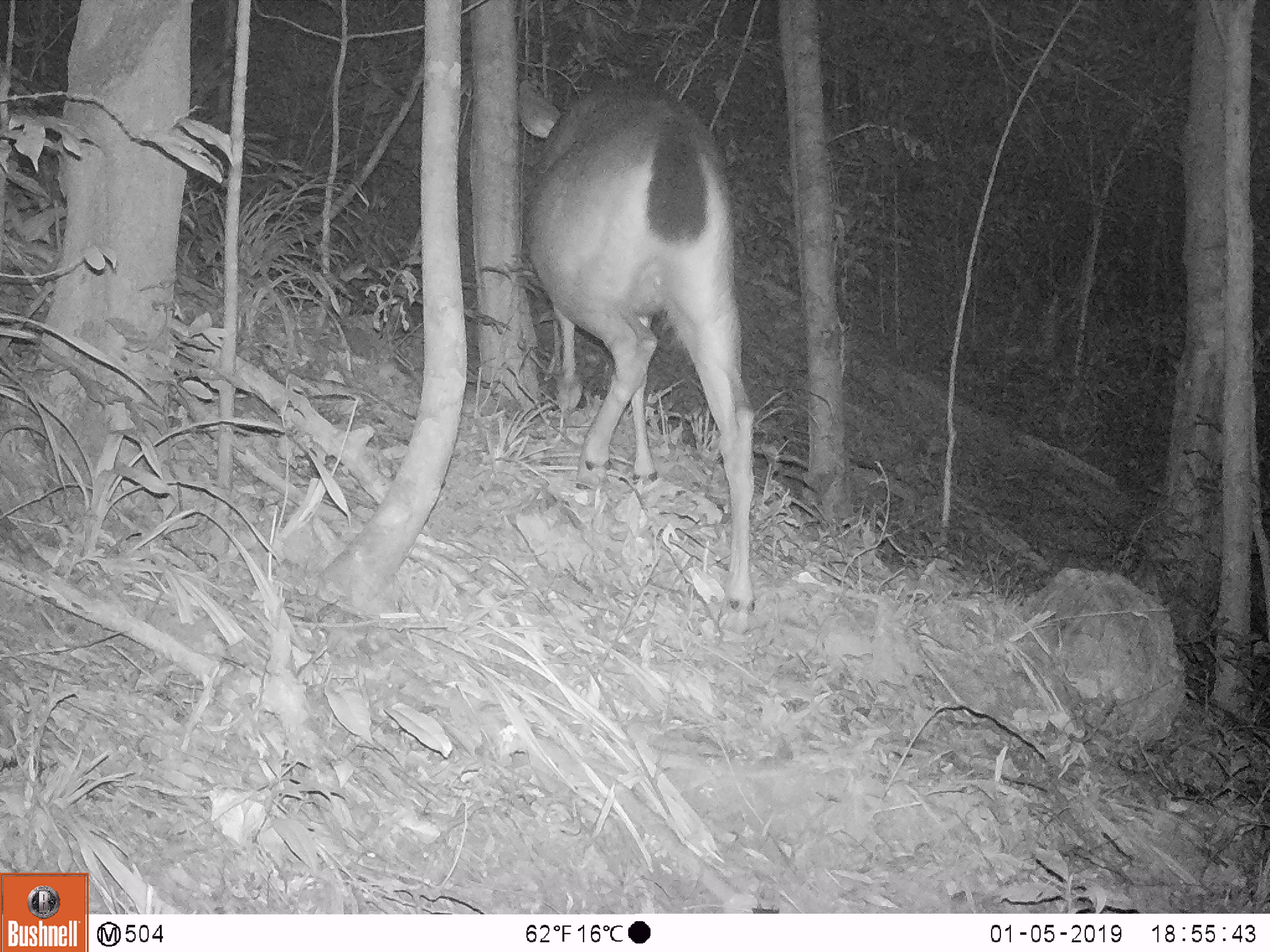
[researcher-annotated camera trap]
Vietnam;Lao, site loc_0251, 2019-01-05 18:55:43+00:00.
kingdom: Animalia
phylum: Chordata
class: Mammalia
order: Artiodactyla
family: Cervidae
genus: Rusa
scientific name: Rusa unicolor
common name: sambar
Sambar (Rusa unicolor). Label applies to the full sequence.